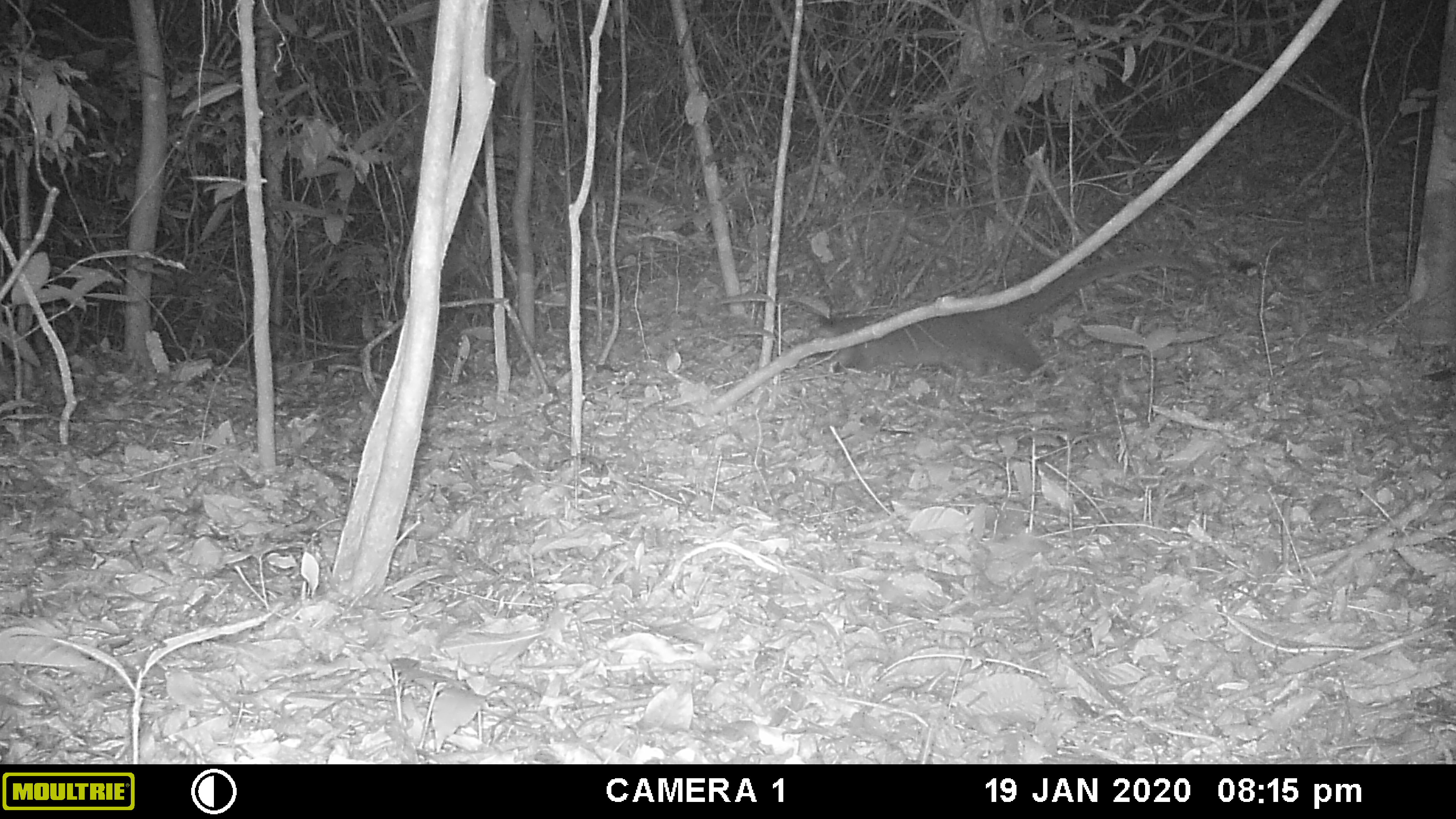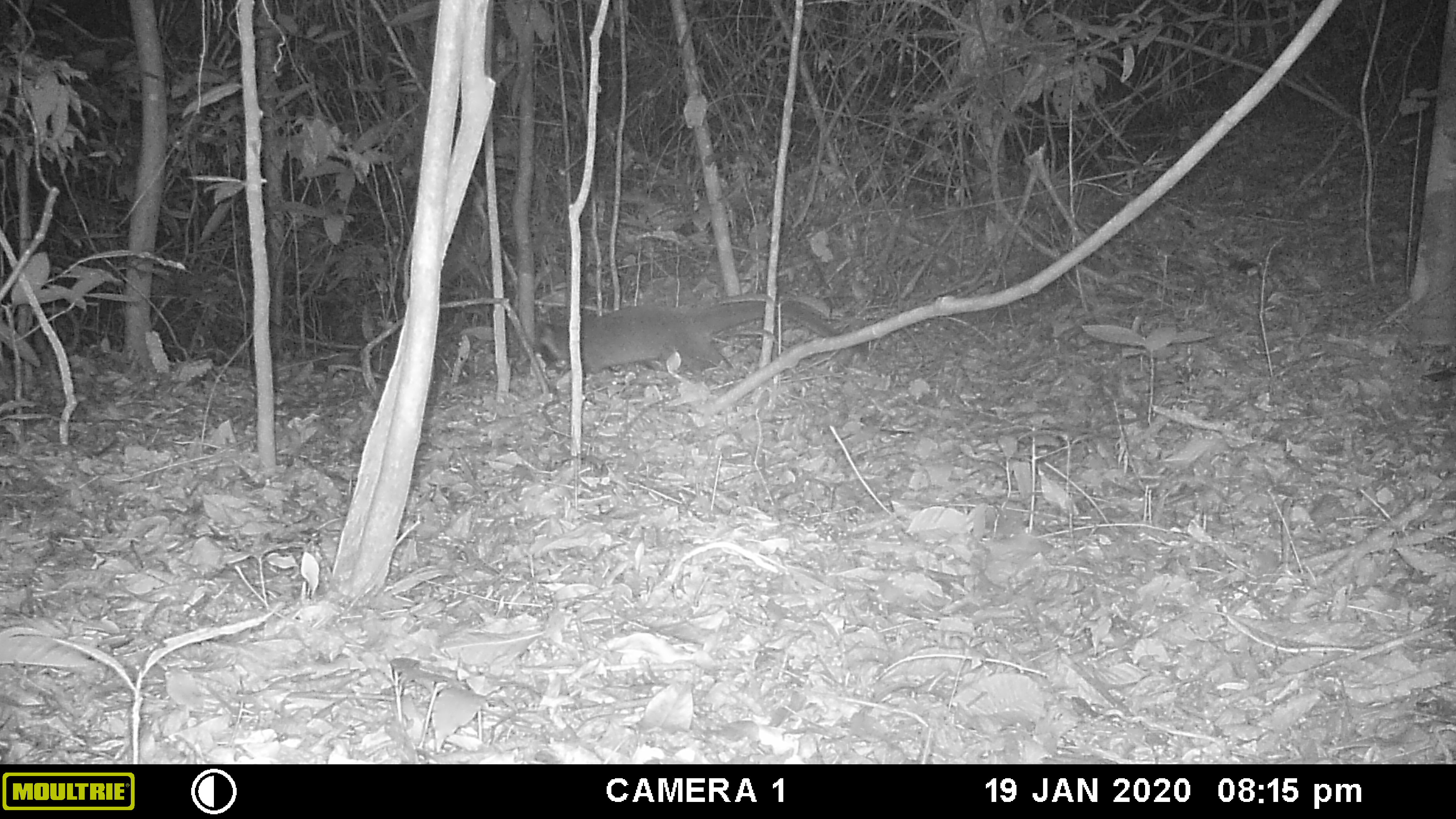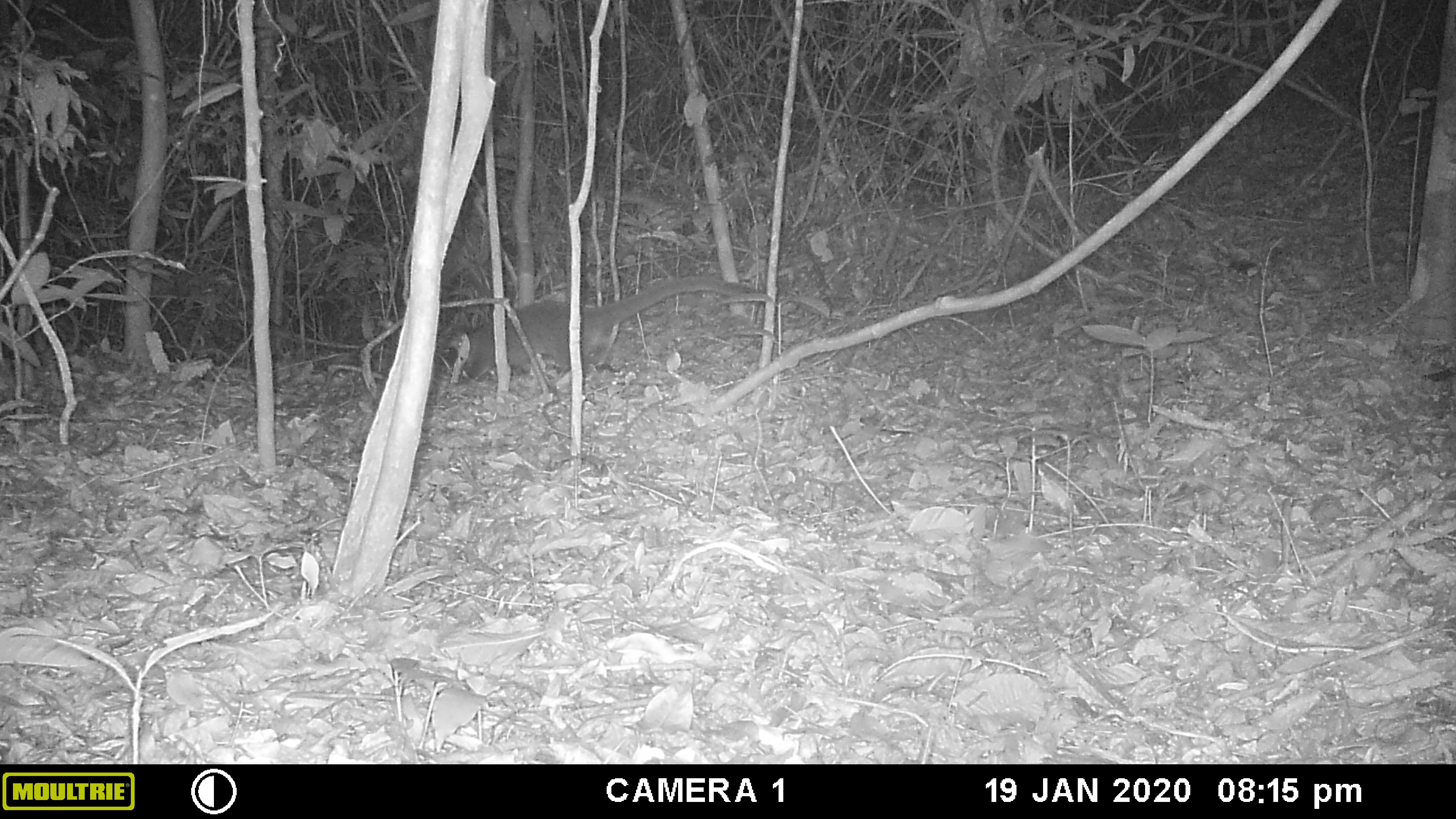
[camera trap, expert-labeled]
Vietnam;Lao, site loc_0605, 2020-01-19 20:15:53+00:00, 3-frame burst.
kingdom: Animalia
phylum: Chordata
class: Mammalia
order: Carnivora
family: Viverridae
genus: Paguma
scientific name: Paguma larvata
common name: masked palm civet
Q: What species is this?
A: Masked palm civet (Paguma larvata).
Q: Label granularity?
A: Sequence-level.